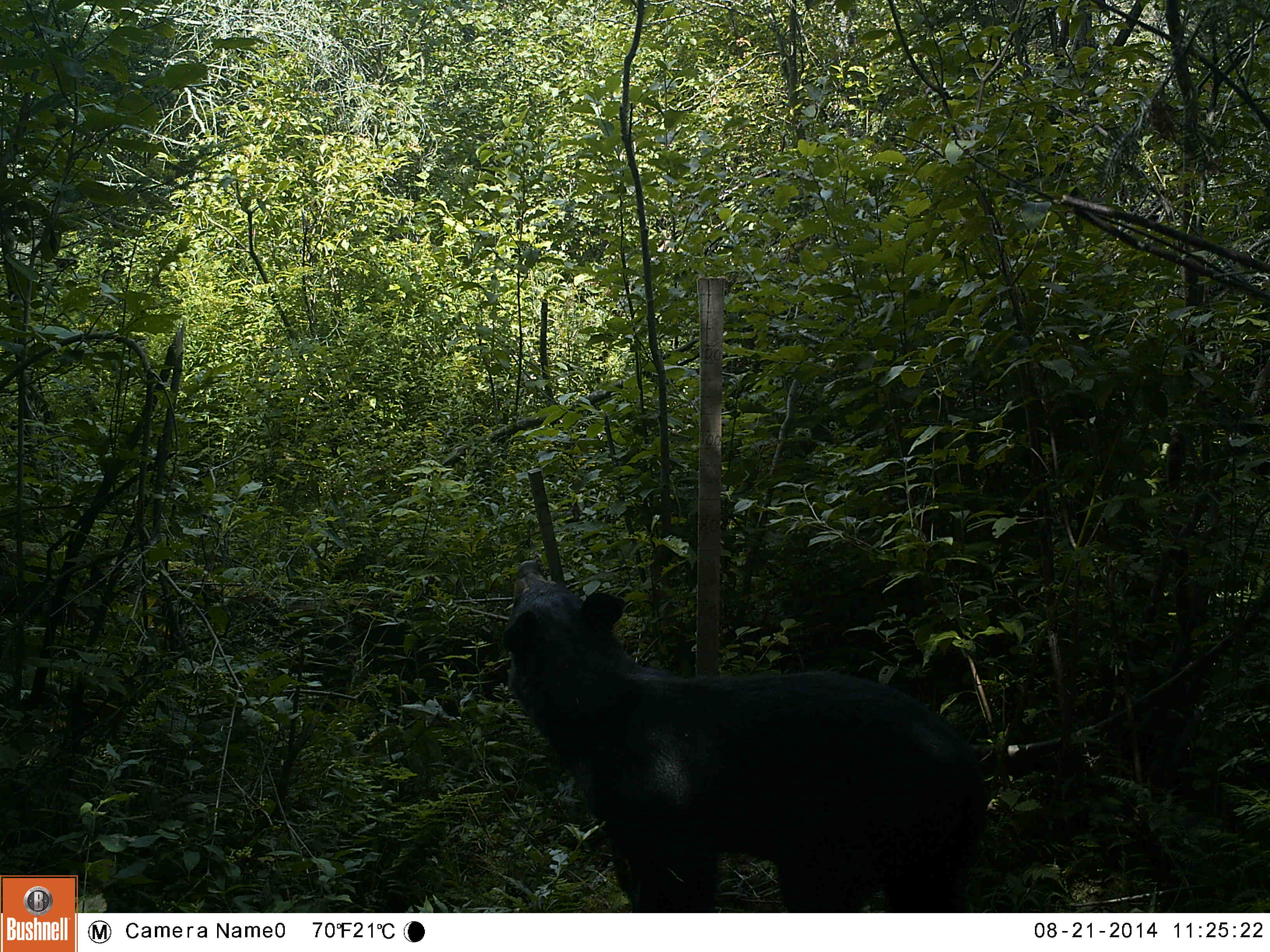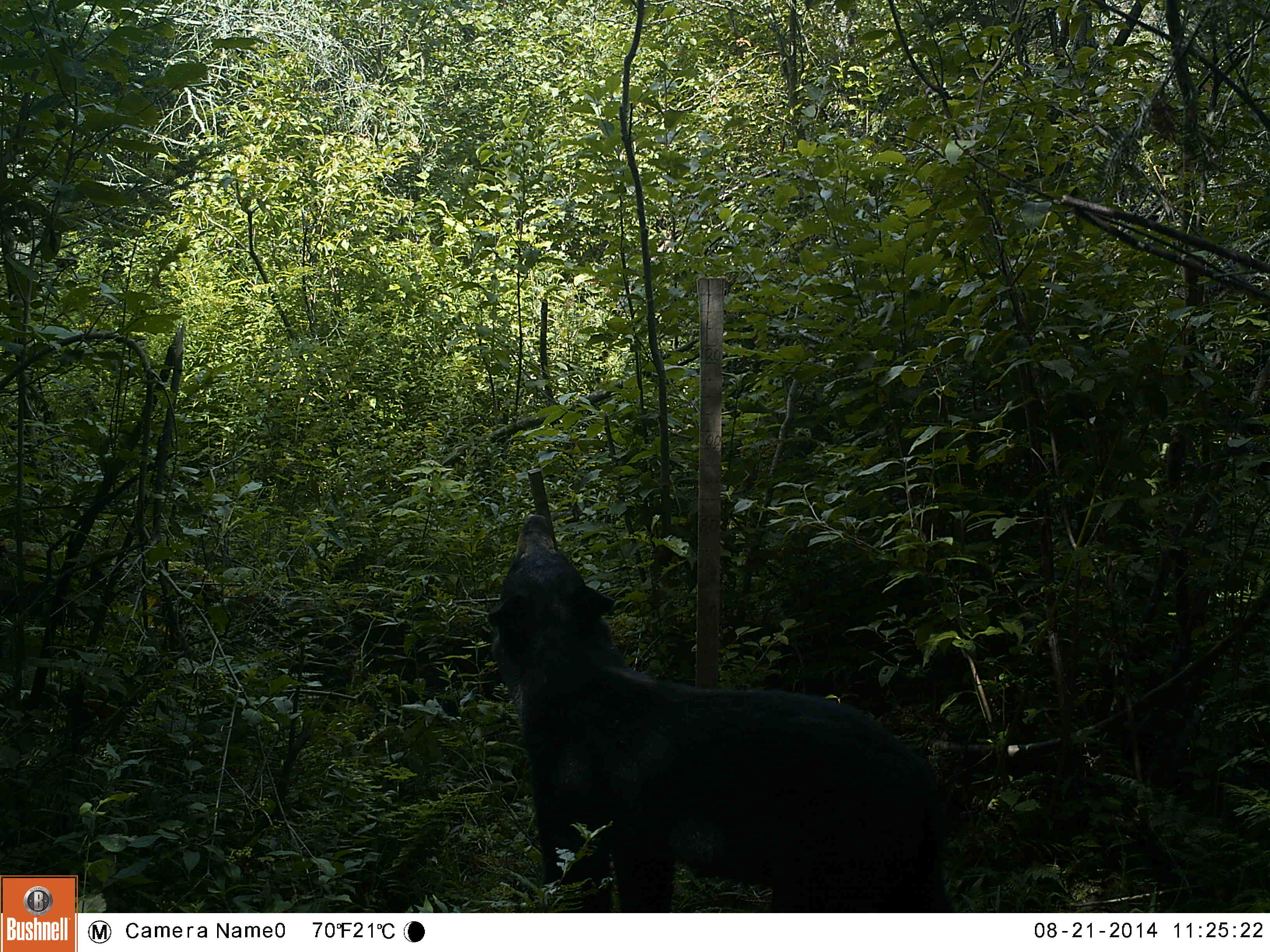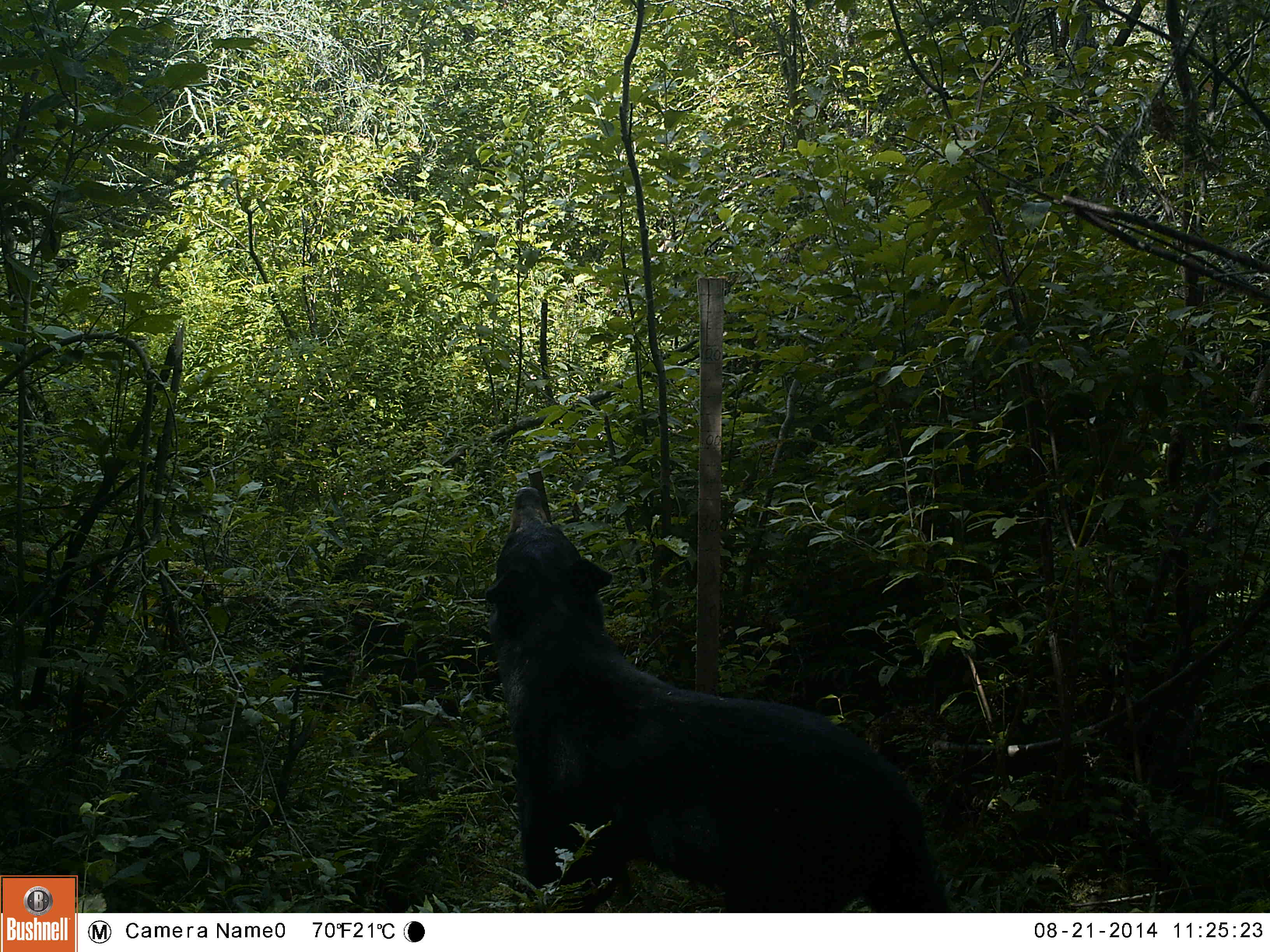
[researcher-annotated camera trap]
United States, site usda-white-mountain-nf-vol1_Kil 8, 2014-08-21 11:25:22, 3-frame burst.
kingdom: Animalia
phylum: Chordata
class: Mammalia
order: Carnivora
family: Ursidae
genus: Ursus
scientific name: Ursus americanus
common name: black bear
Black bear (Ursus americanus).